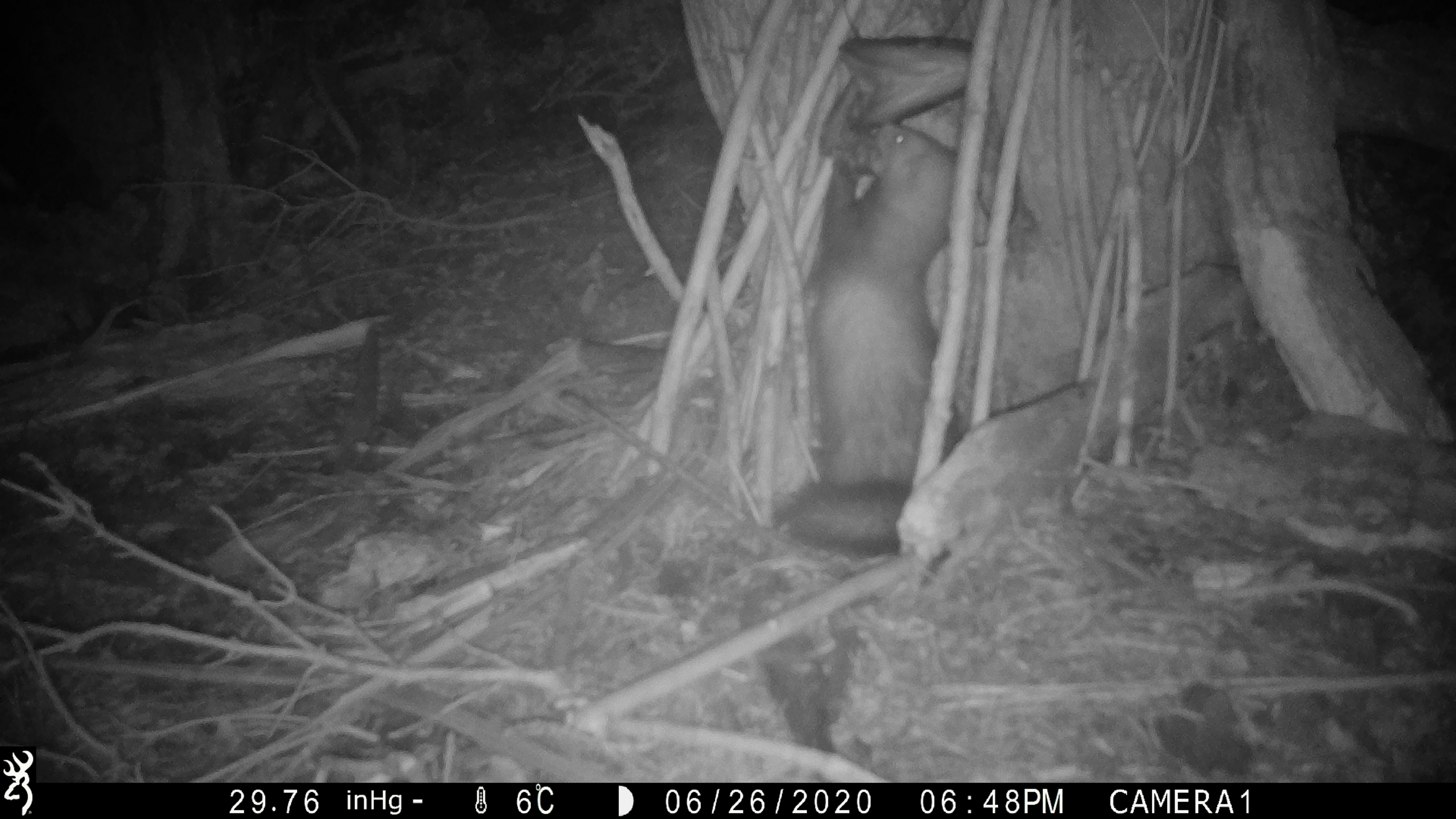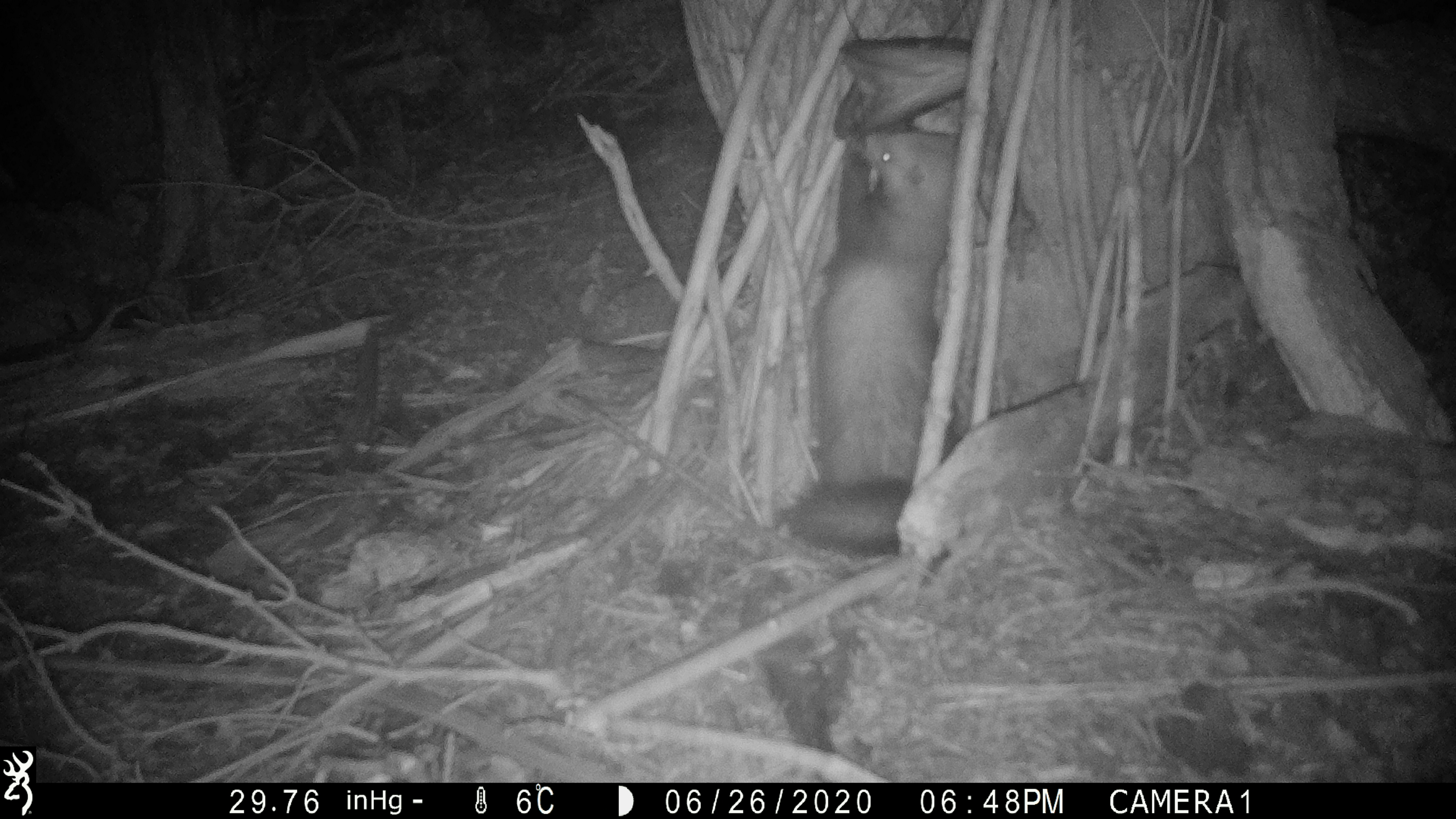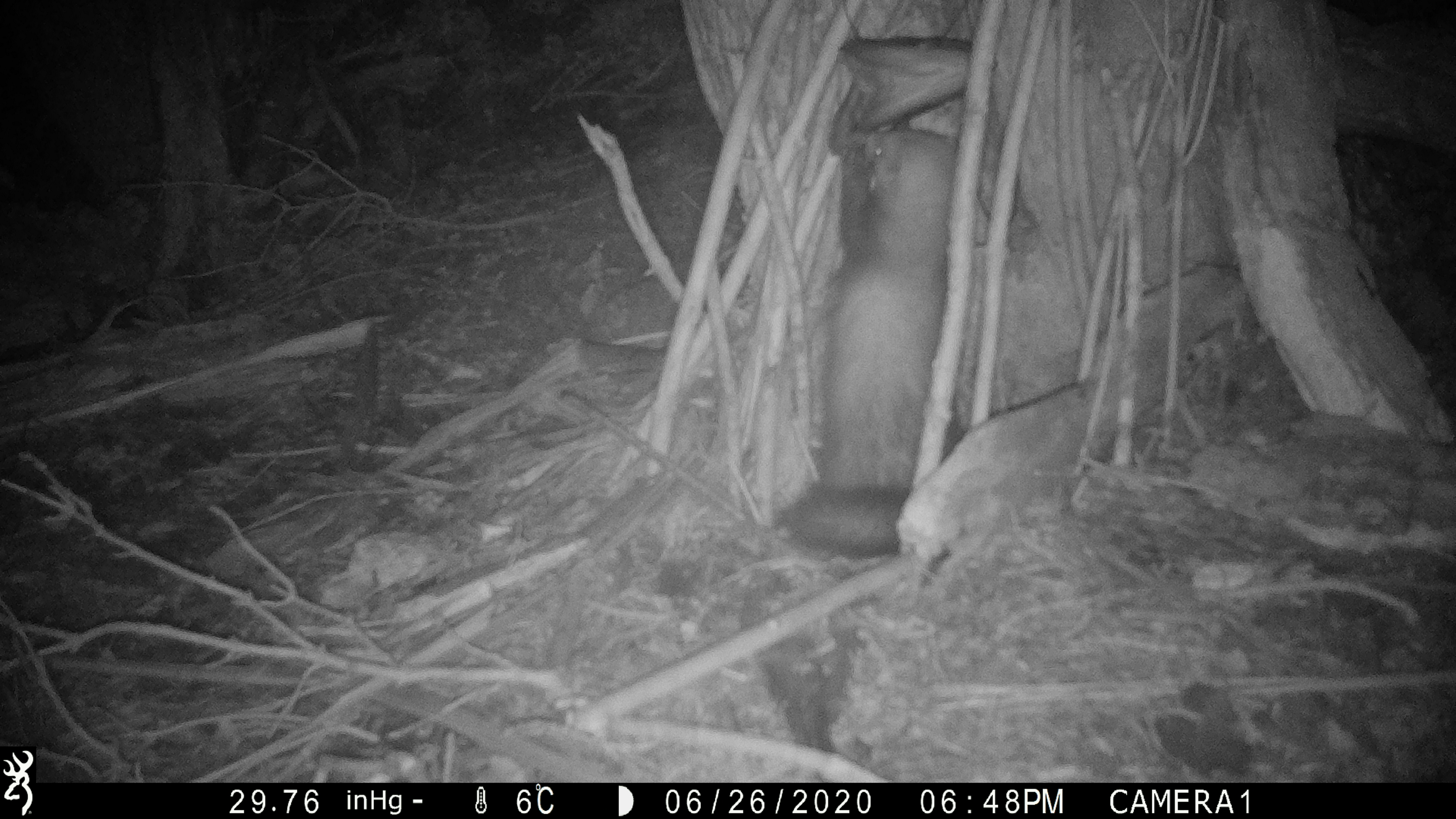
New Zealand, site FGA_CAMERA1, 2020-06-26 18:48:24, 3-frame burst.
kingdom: Animalia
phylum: Chordata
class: Mammalia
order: Carnivora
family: Mustelidae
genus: Mustela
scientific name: Mustela furo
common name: ferret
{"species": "ferret (Mustela furo)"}